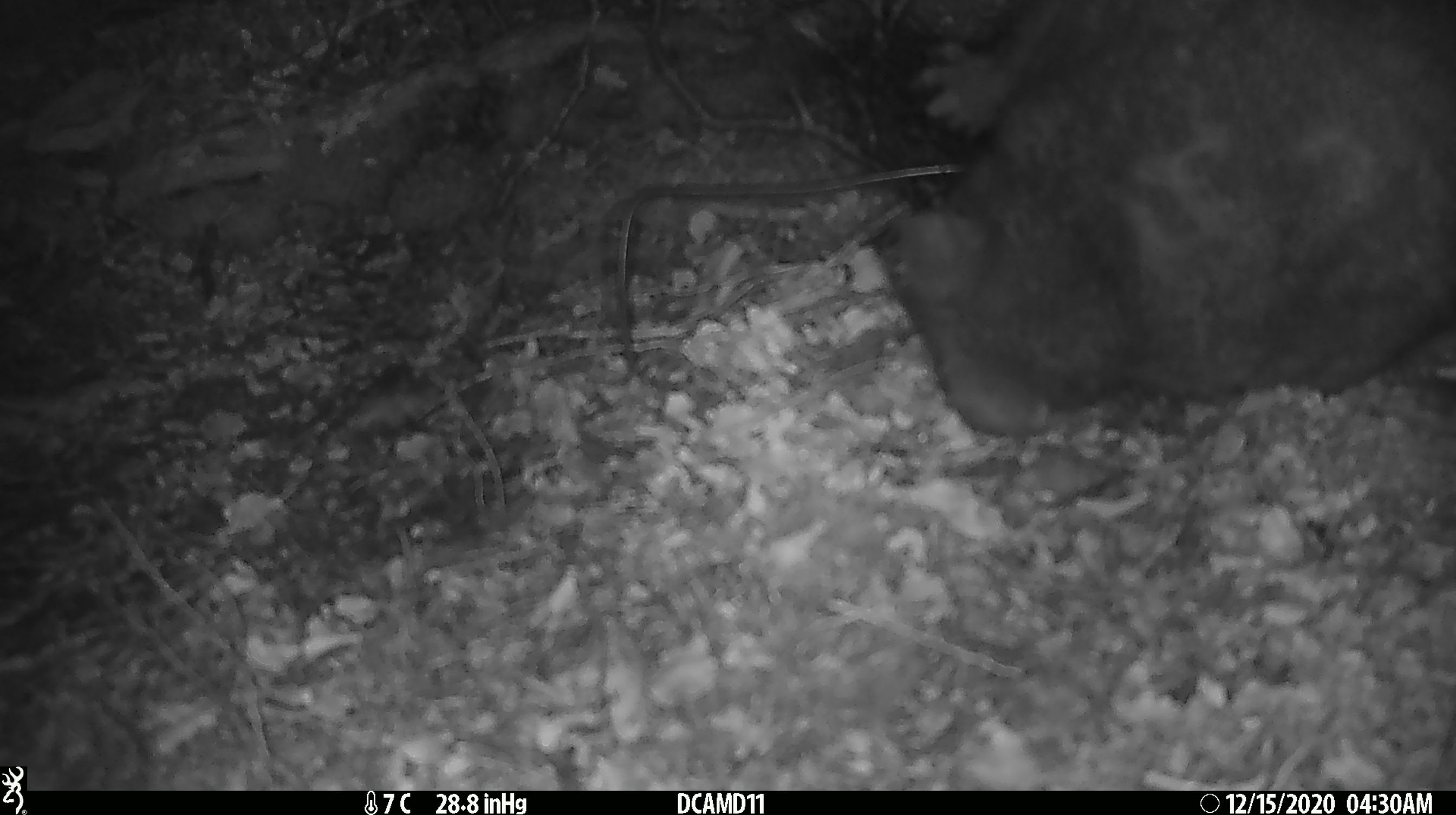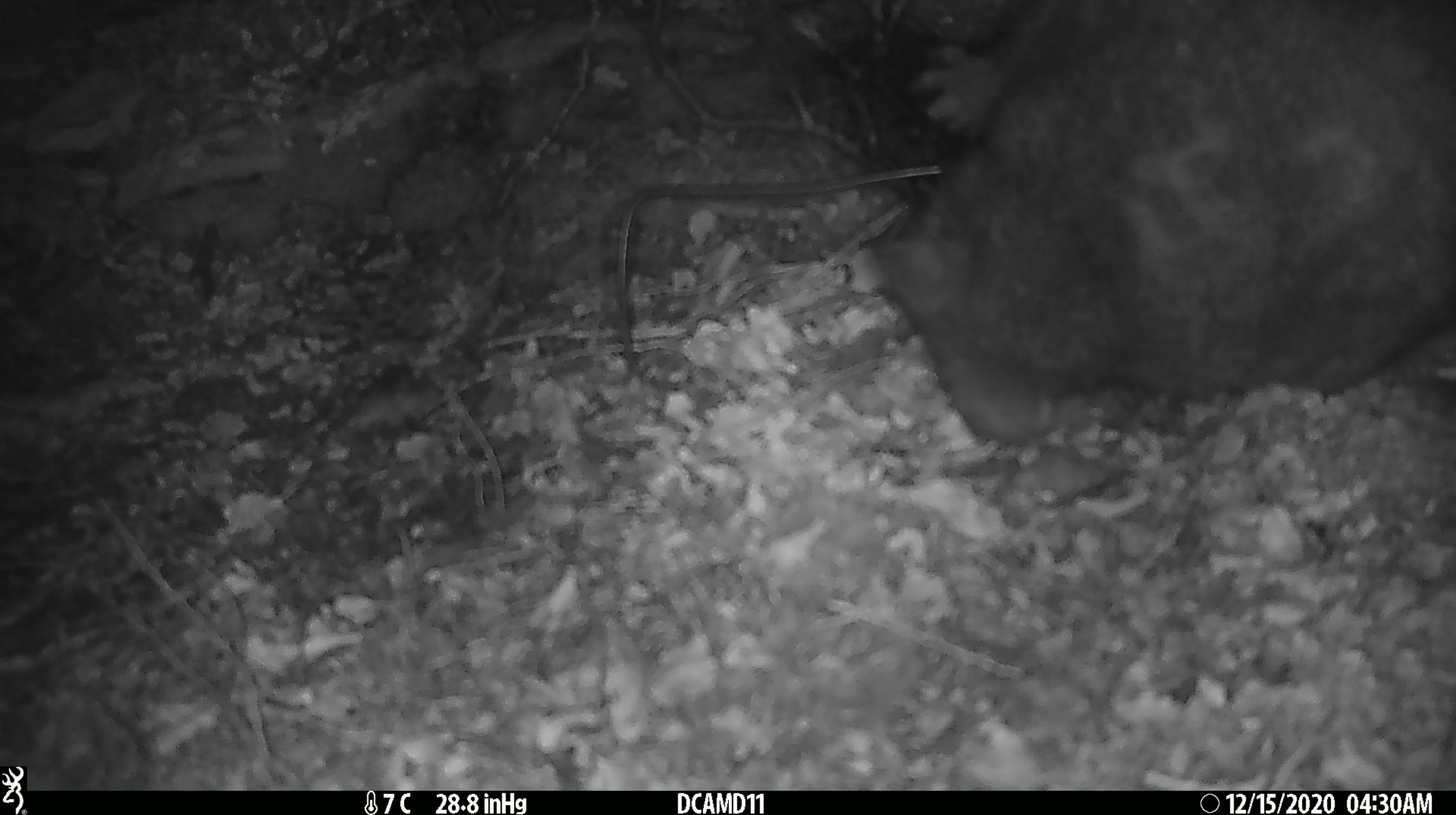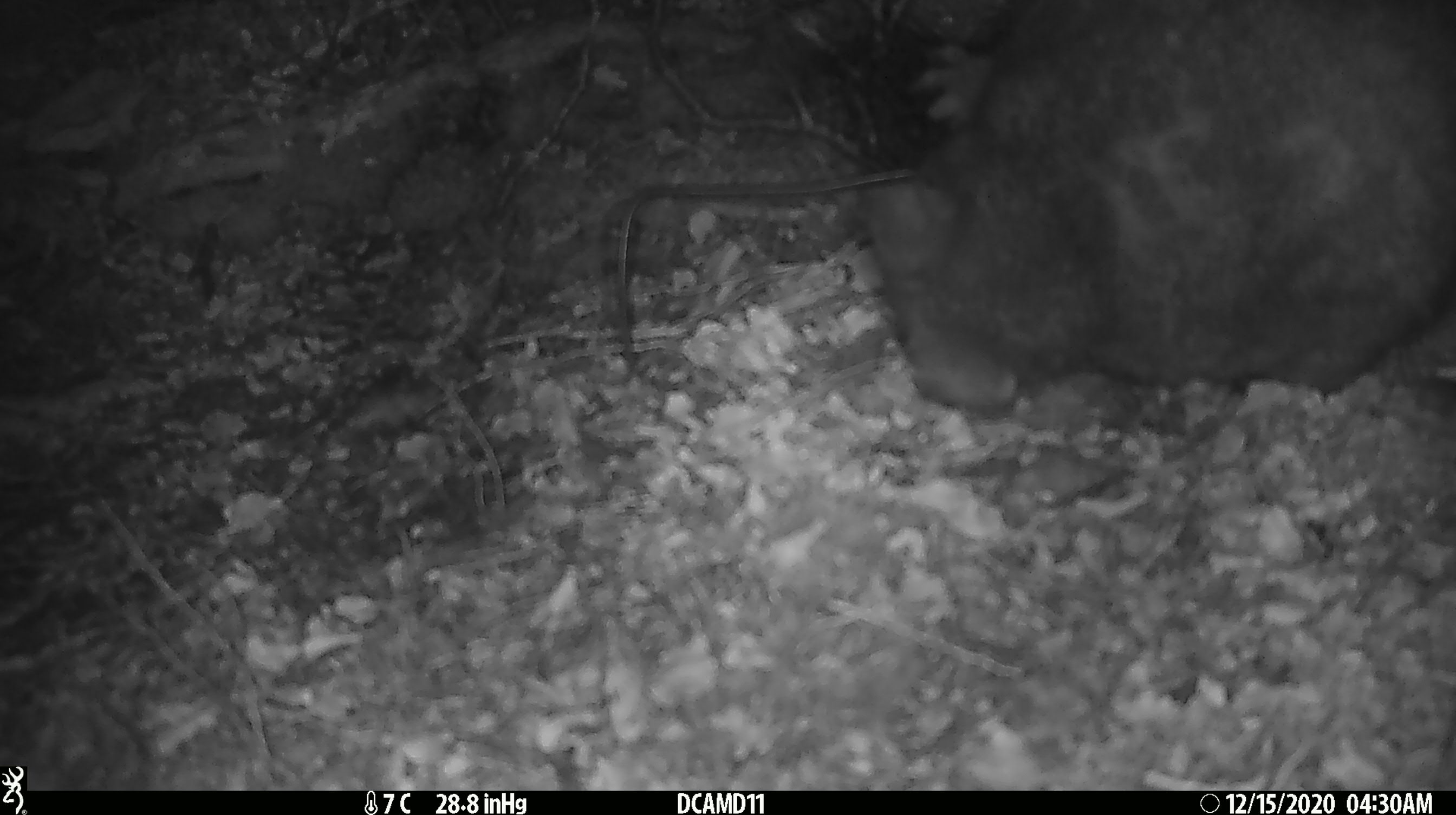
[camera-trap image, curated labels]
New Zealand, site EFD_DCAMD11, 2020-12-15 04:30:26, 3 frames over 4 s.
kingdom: Animalia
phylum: Chordata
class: Mammalia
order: Diprotodontia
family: Phalangeridae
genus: Trichosurus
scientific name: Trichosurus vulpecula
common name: common brushtail possum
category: possum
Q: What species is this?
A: Possum (common brushtail possum) (Trichosurus vulpecula).